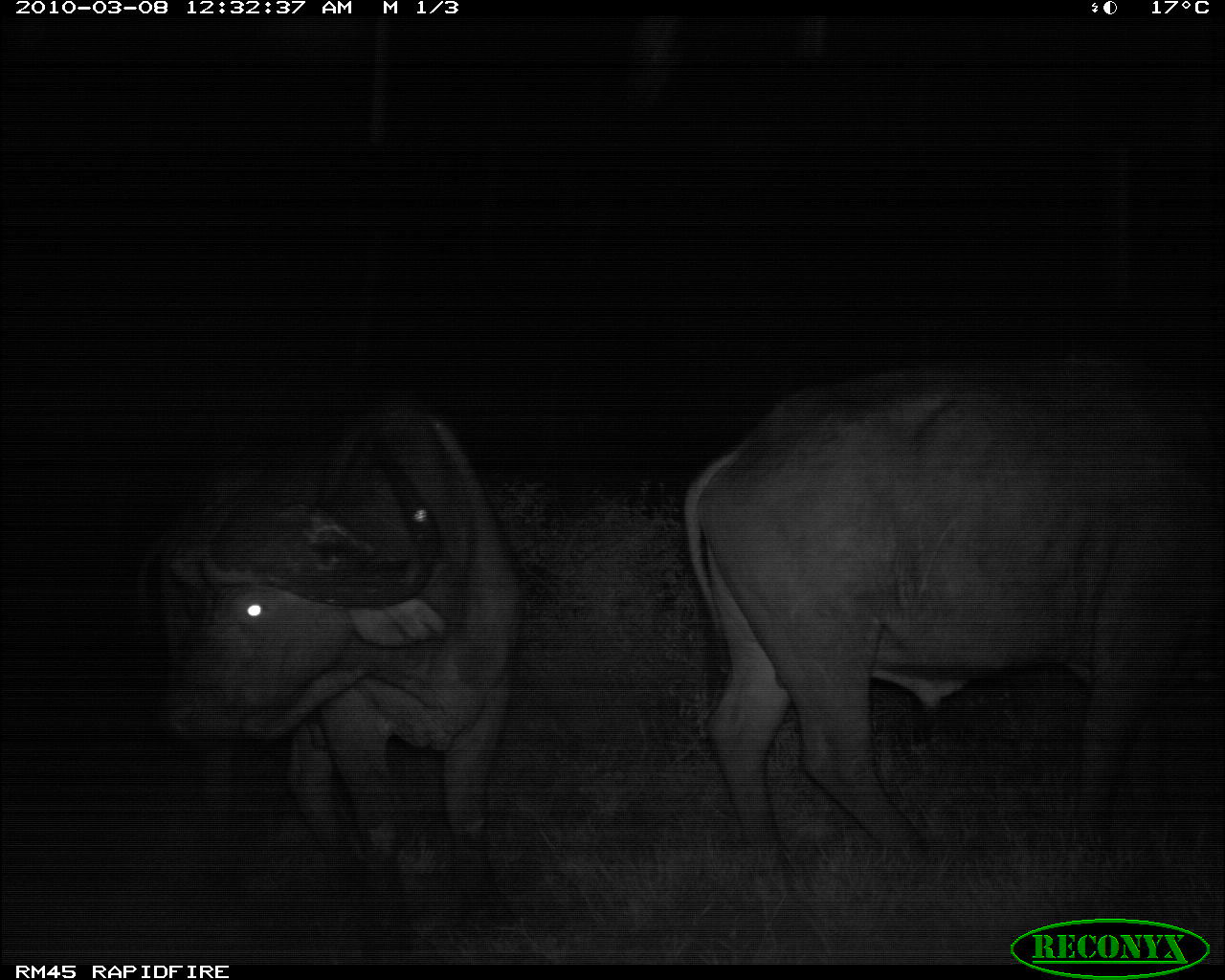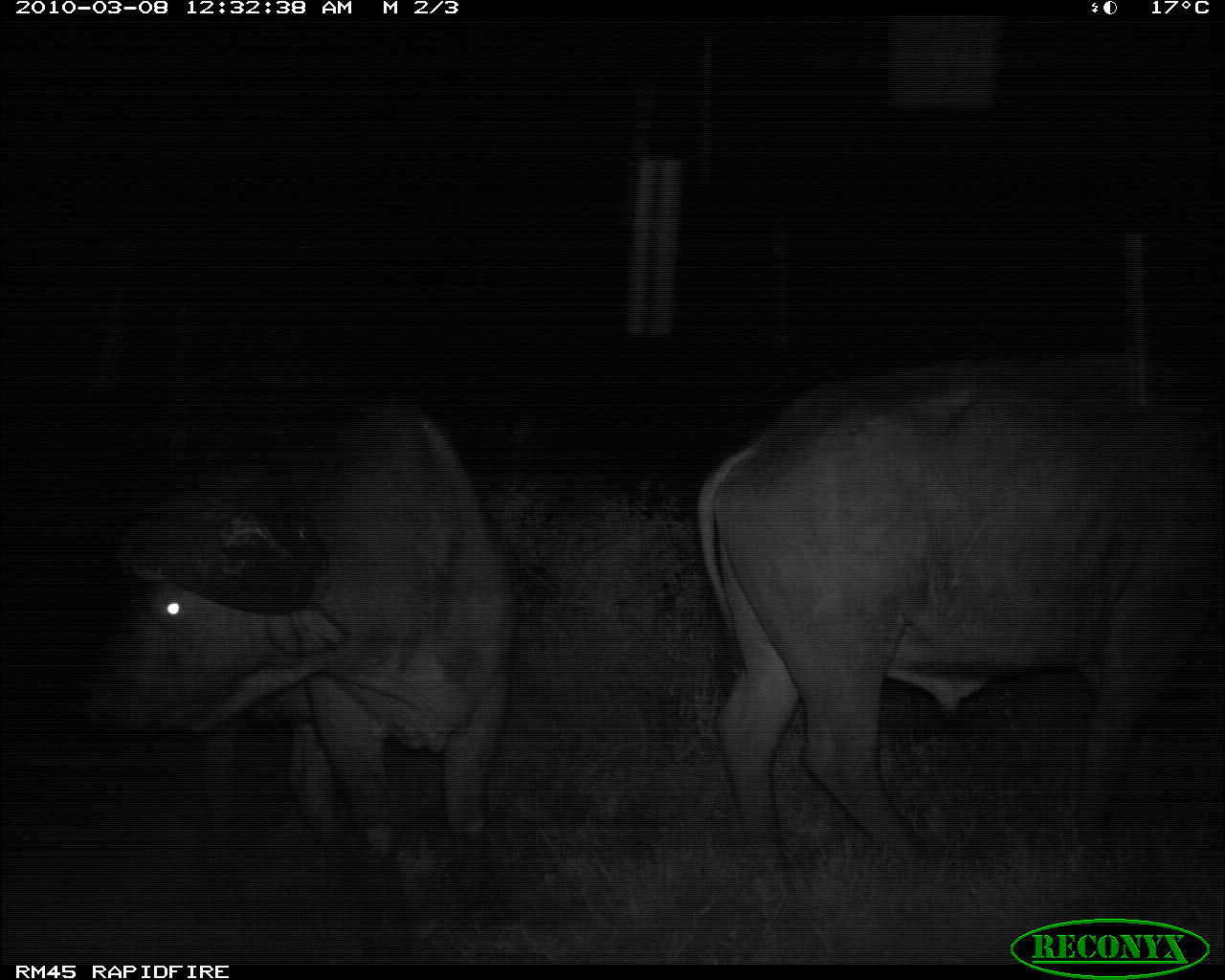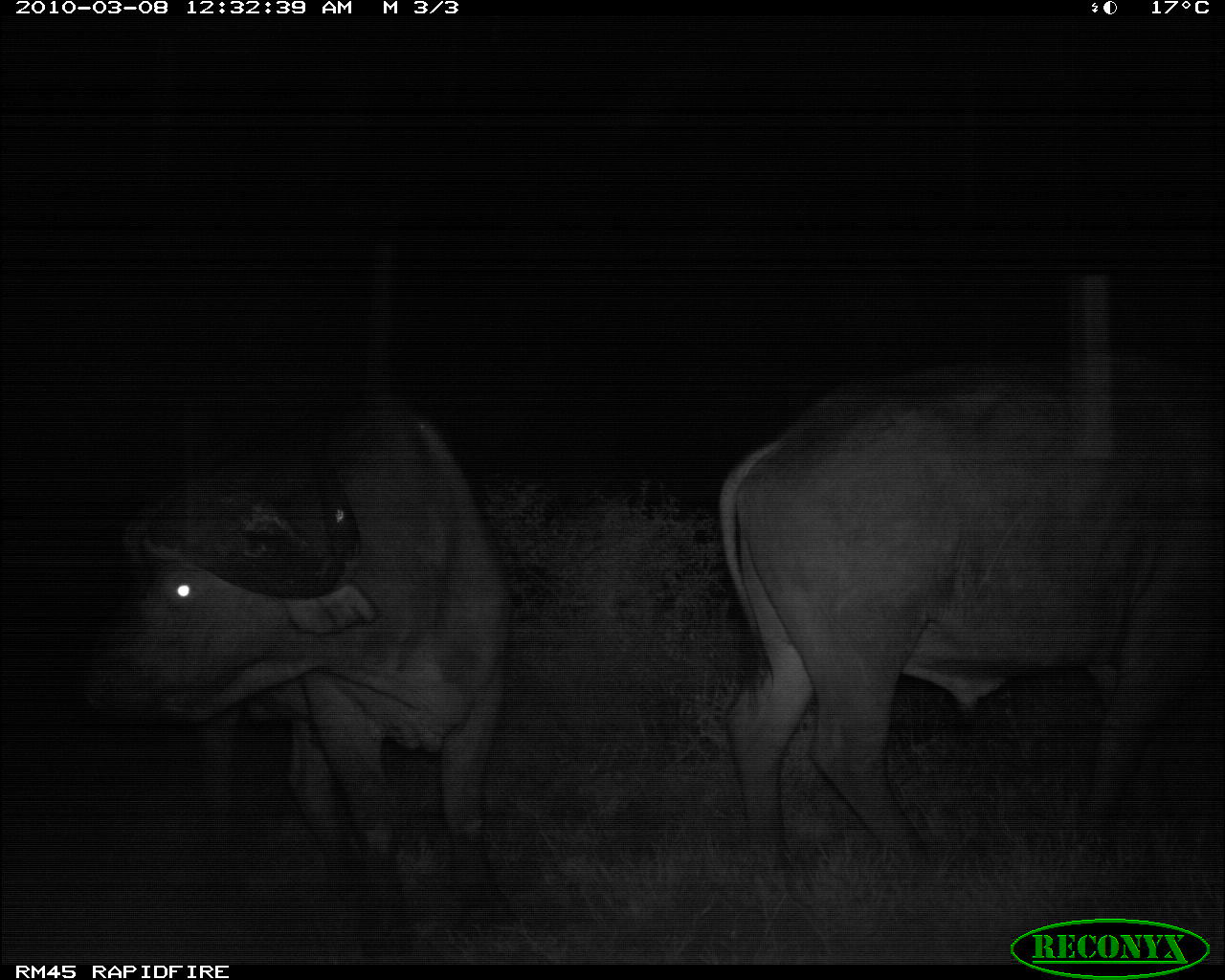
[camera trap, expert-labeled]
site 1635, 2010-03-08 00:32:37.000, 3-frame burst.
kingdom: Animalia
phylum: Chordata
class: Mammalia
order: Artiodactyla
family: Bovidae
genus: Syncerus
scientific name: Syncerus caffer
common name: african buffalo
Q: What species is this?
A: Syncerus caffer (african buffalo).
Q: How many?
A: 2.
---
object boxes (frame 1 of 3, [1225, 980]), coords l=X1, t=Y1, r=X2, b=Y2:
syncerus caffer: l=677, t=351, r=1223, b=919; l=129, t=392, r=537, b=959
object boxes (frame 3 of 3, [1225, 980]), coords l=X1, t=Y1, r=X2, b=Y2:
syncerus caffer: l=714, t=341, r=1225, b=917; l=67, t=377, r=511, b=960